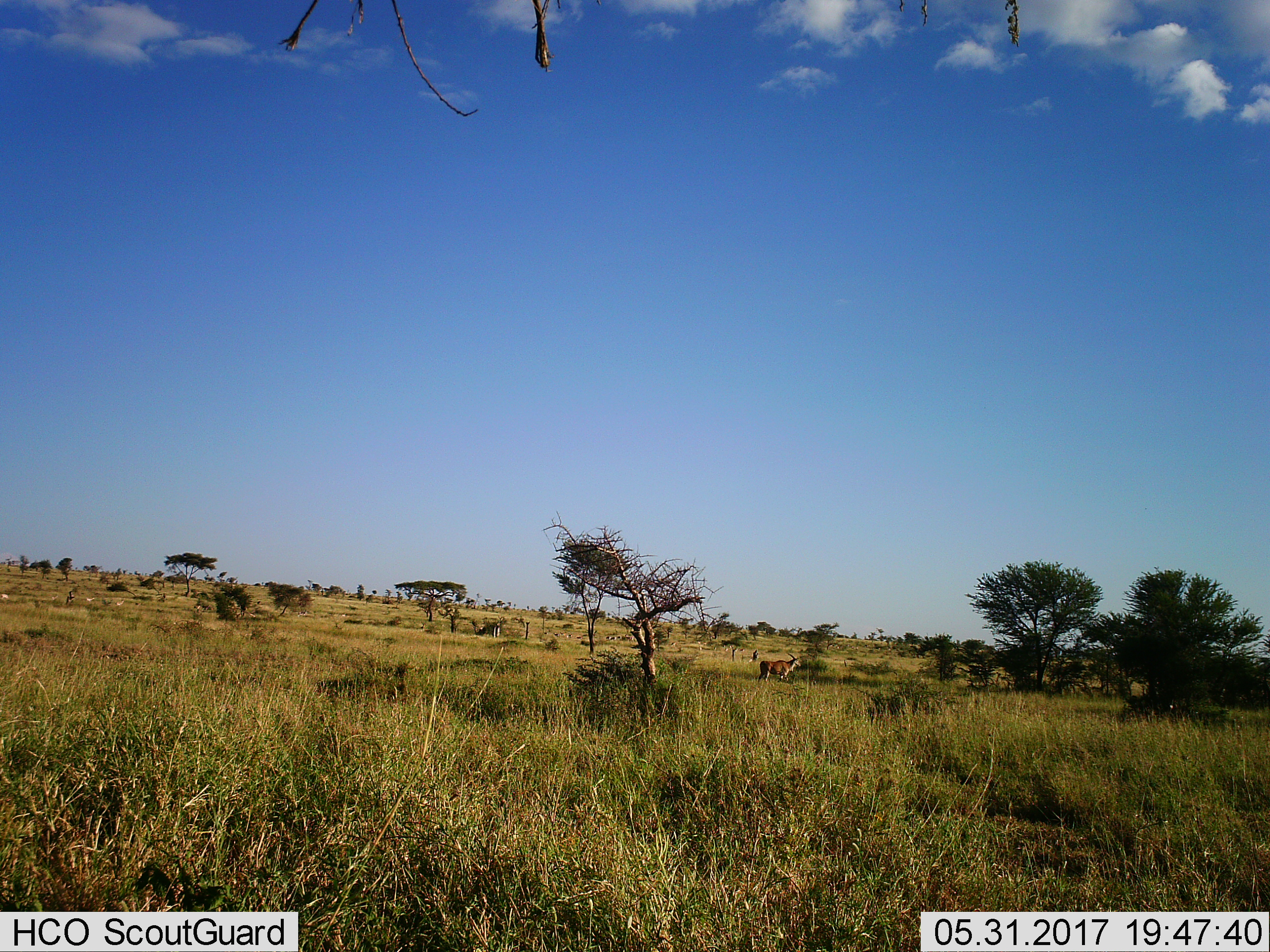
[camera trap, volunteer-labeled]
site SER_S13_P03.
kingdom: Animalia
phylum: Chordata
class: Mammalia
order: Artiodactyla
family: Bovidae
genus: Tragelaphus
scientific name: Tragelaphus oryx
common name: eland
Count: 1.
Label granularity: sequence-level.